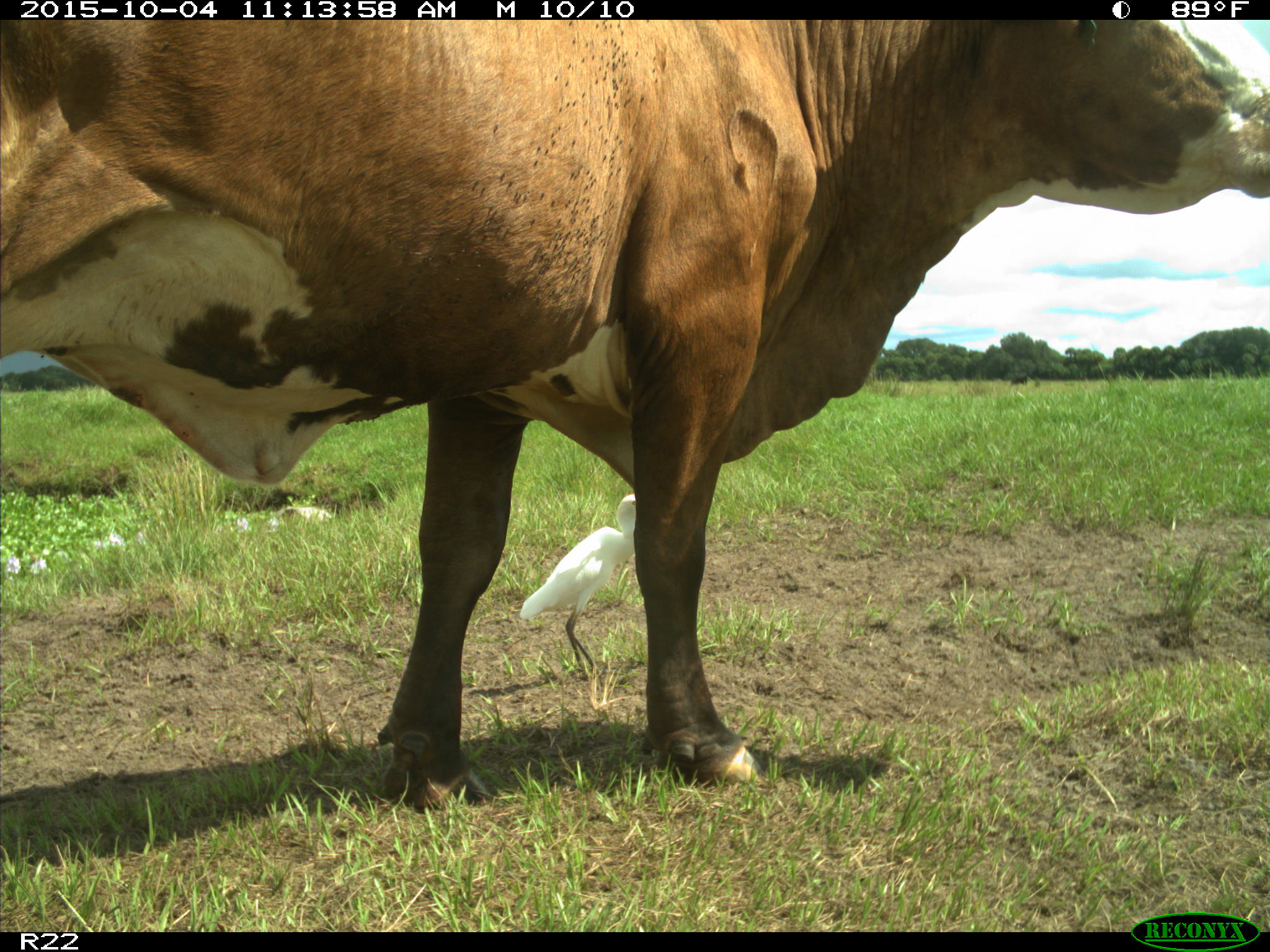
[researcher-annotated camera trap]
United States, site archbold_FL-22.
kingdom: Animalia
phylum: Chordata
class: Mammalia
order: Artiodactyla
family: Bovidae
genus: Bos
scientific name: Bos taurus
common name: domestic cow